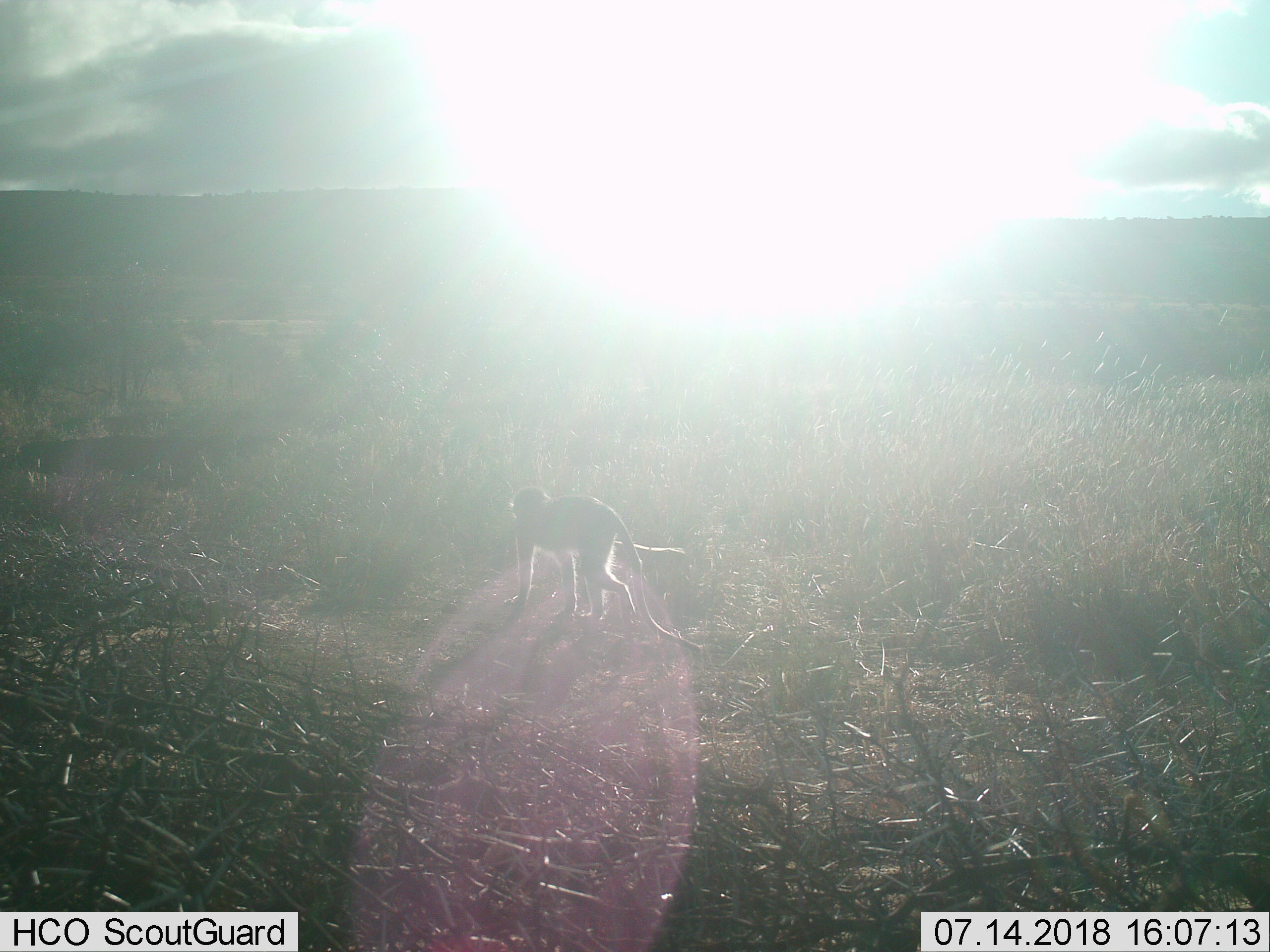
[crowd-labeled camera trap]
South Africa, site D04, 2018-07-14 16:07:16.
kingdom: Animalia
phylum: Chordata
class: Mammalia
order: Primates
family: Cercopithecidae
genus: Chlorocebus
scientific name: Chlorocebus pygerythrus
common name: vervet monkey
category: monkeyvervet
Monkeyvervet (vervet monkey) (Chlorocebus pygerythrus), count 1. Behavior (volunteer vote fractions): standing 0%, resting 0%, moving 100%, interacting 0%. Young present (vote fraction): 0%. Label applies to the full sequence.